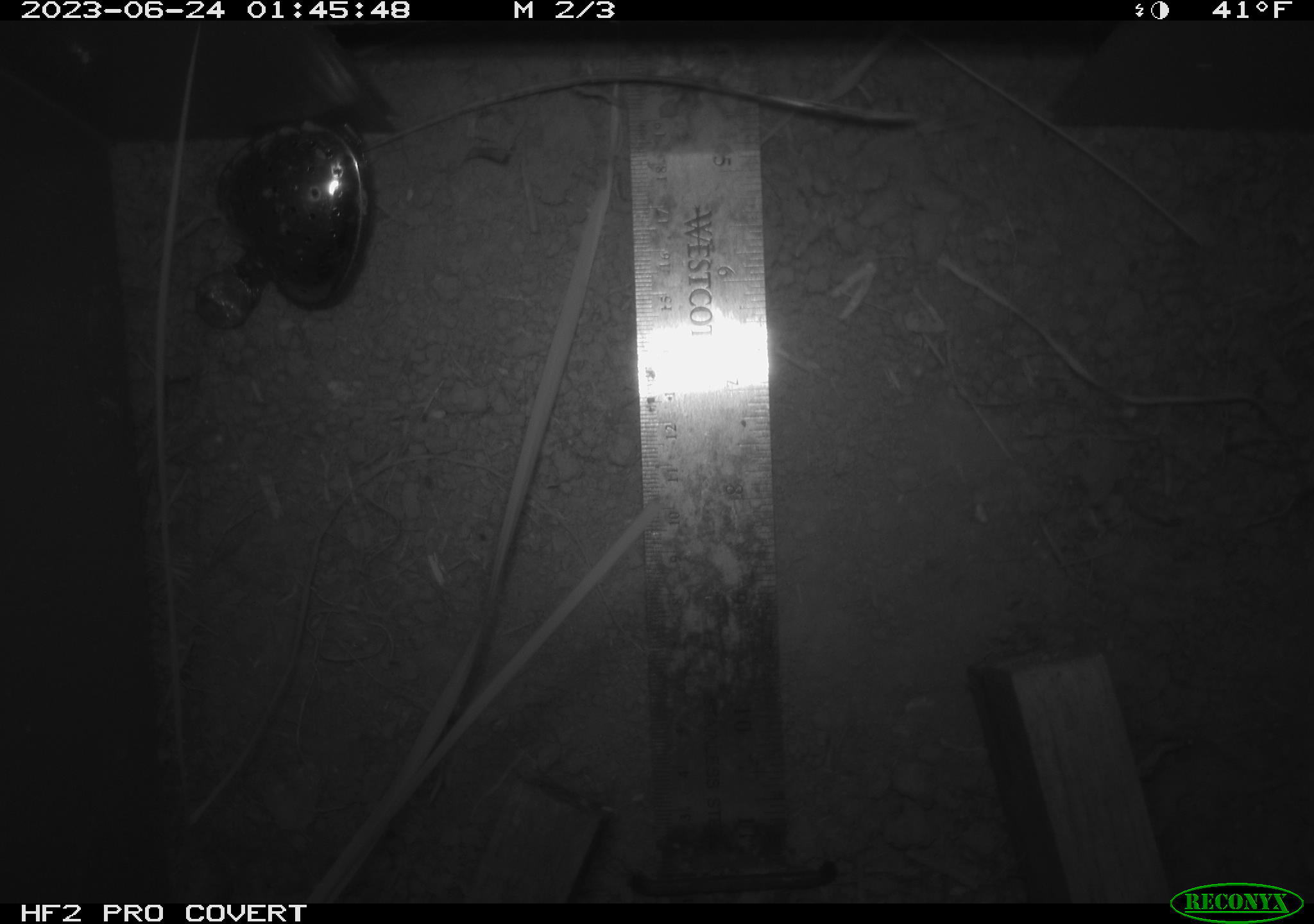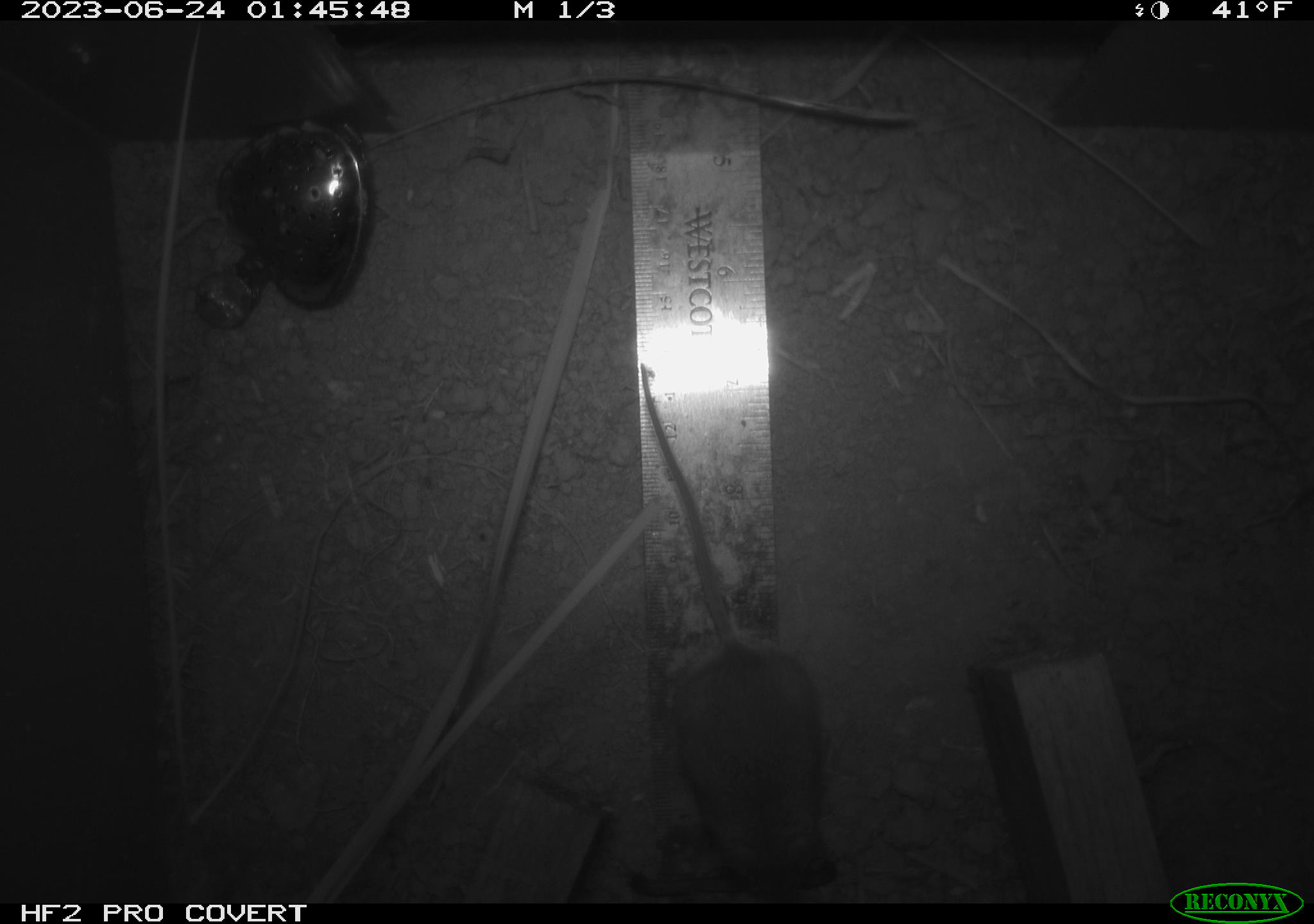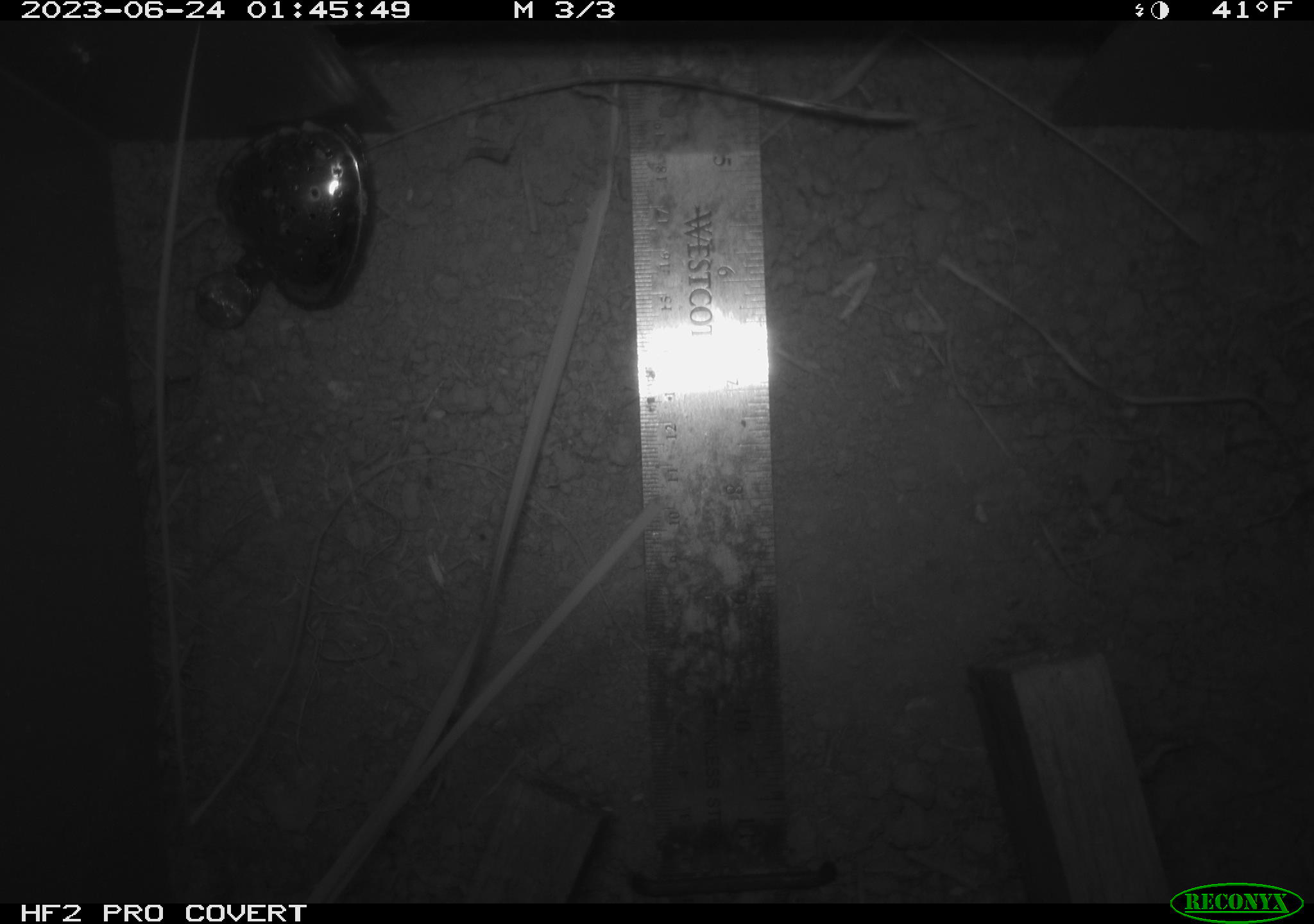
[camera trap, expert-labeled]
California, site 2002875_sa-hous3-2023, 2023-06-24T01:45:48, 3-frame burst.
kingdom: Animalia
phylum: Chordata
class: Mammalia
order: Rodentia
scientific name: Rodentia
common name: mouse species